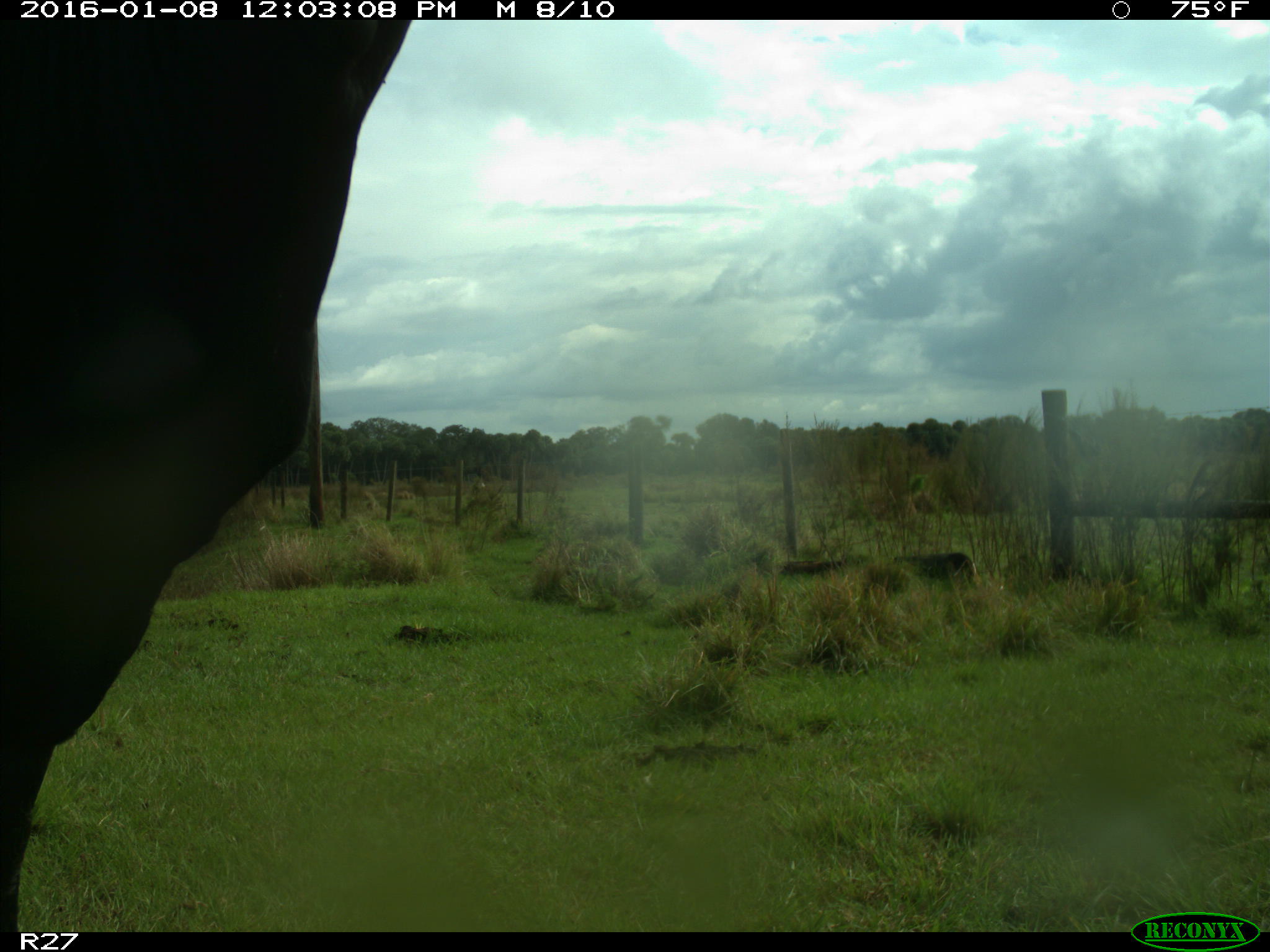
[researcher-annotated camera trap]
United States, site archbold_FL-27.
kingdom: Animalia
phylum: Chordata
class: Mammalia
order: Artiodactyla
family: Bovidae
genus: Bos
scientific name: Bos taurus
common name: domestic cow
Bos taurus (domestic cow).